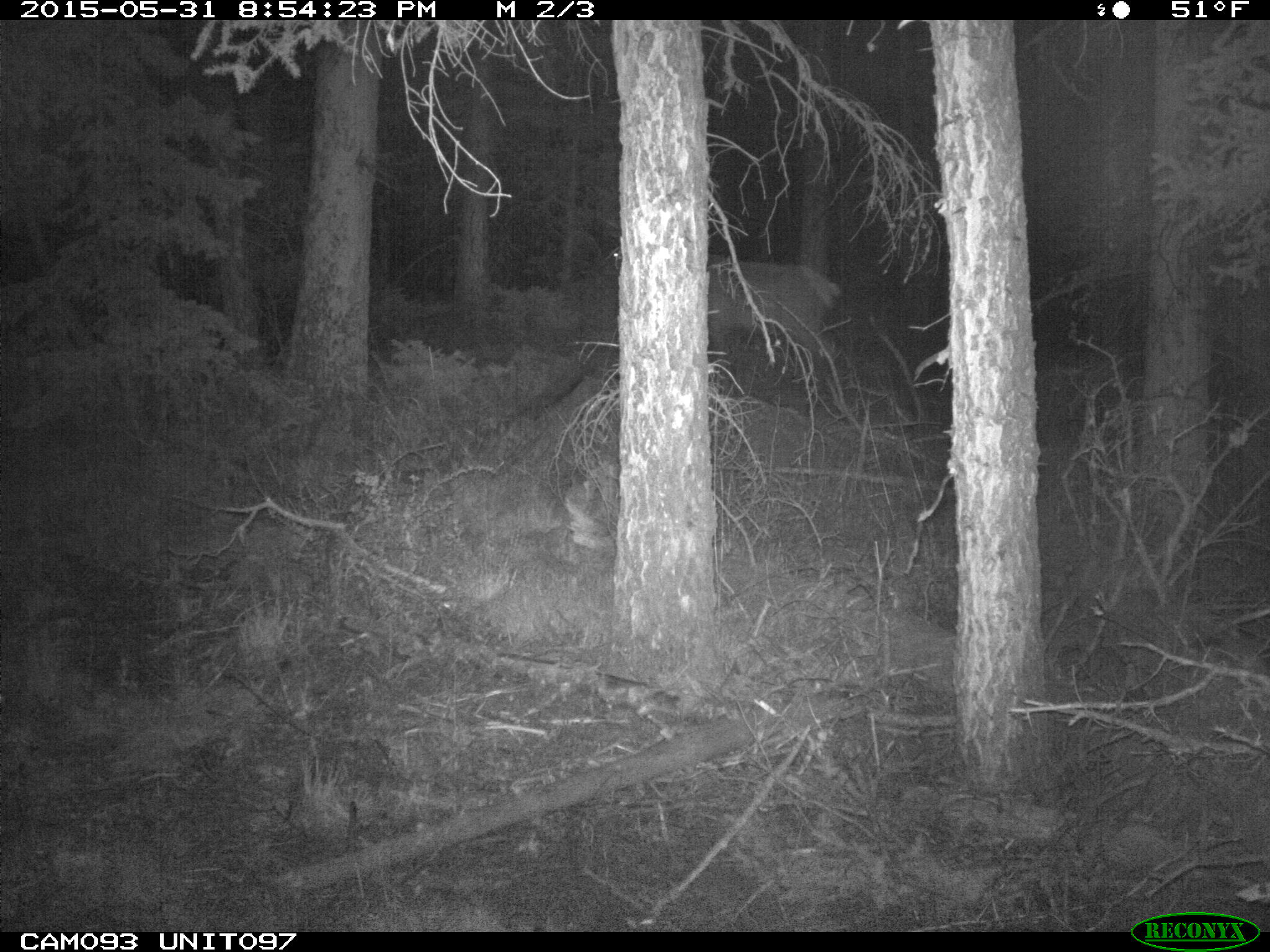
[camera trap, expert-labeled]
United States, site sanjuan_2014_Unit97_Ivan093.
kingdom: Animalia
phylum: Chordata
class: Mammalia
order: Artiodactyla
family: Cervidae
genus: Cervus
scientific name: Cervus elaphus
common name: red deer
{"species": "Cervus elaphus (red deer)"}